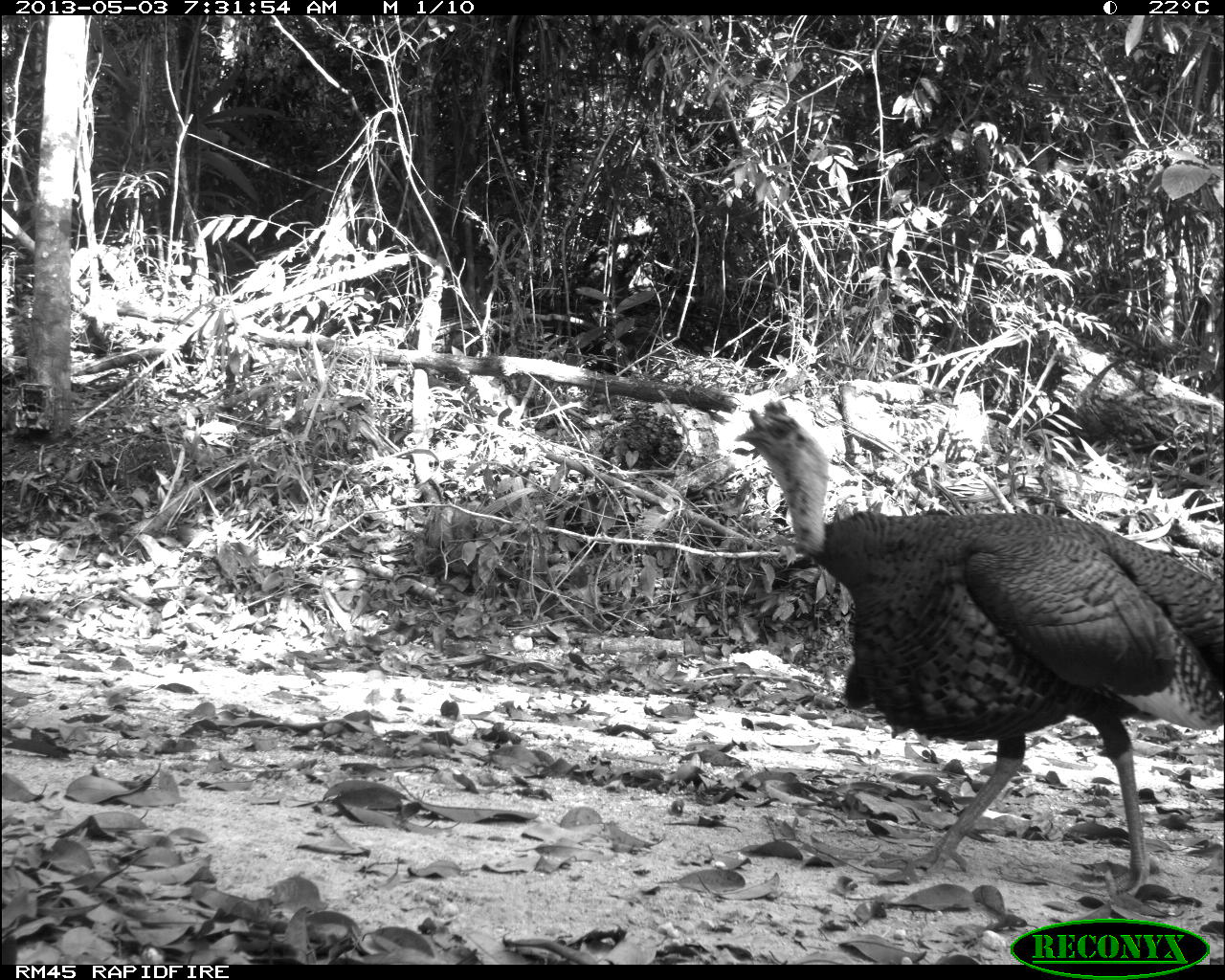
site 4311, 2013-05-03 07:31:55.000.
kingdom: Animalia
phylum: Chordata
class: Aves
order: Galliformes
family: Phasianidae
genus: Meleagris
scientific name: Meleagris ocellata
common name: ocellated turkey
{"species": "Meleagris ocellata (ocellated turkey)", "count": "1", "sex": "male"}